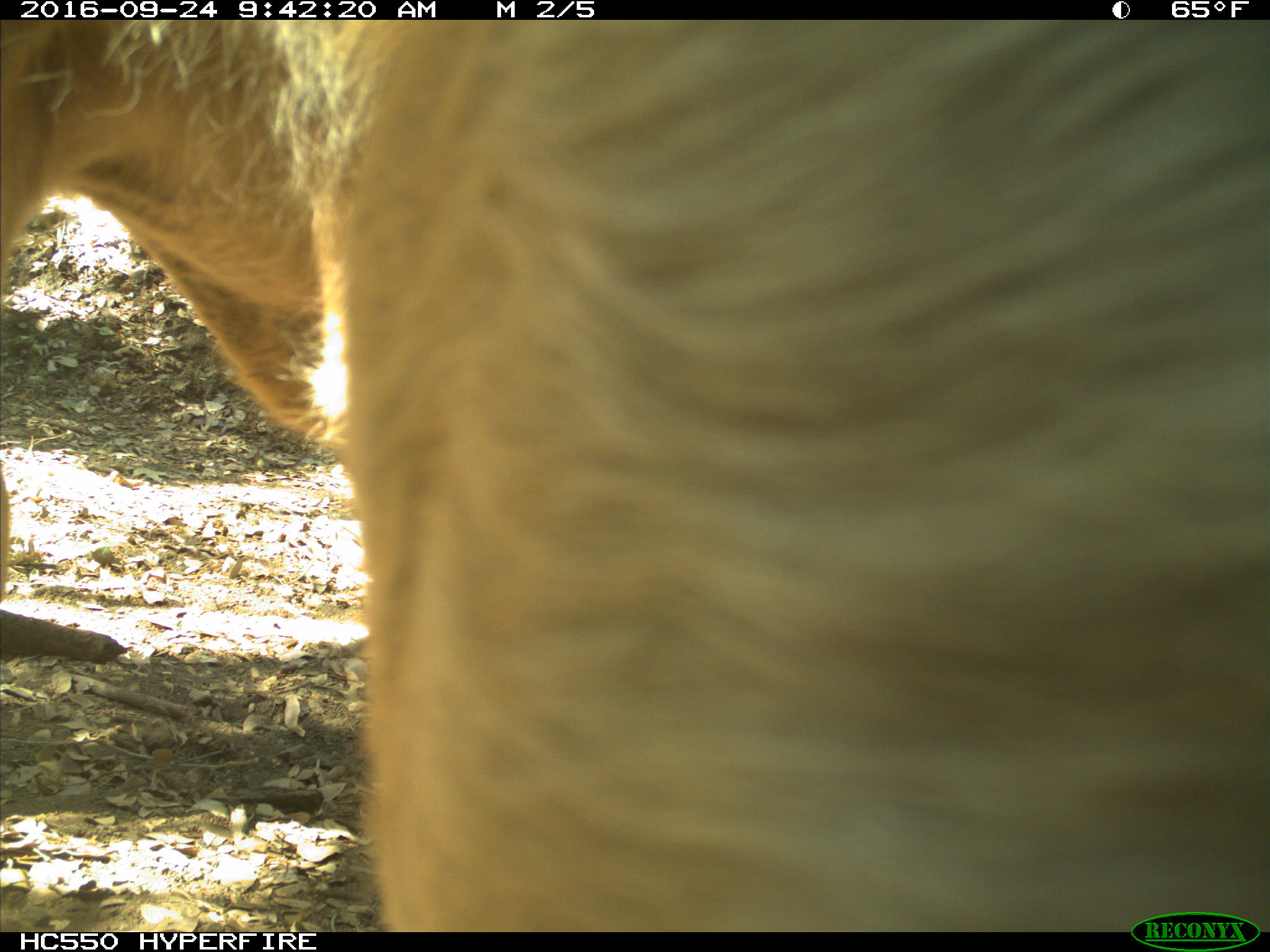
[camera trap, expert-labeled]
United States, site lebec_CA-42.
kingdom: Animalia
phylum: Chordata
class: Mammalia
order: Artiodactyla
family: Bovidae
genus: Bos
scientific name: Bos taurus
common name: domestic cow